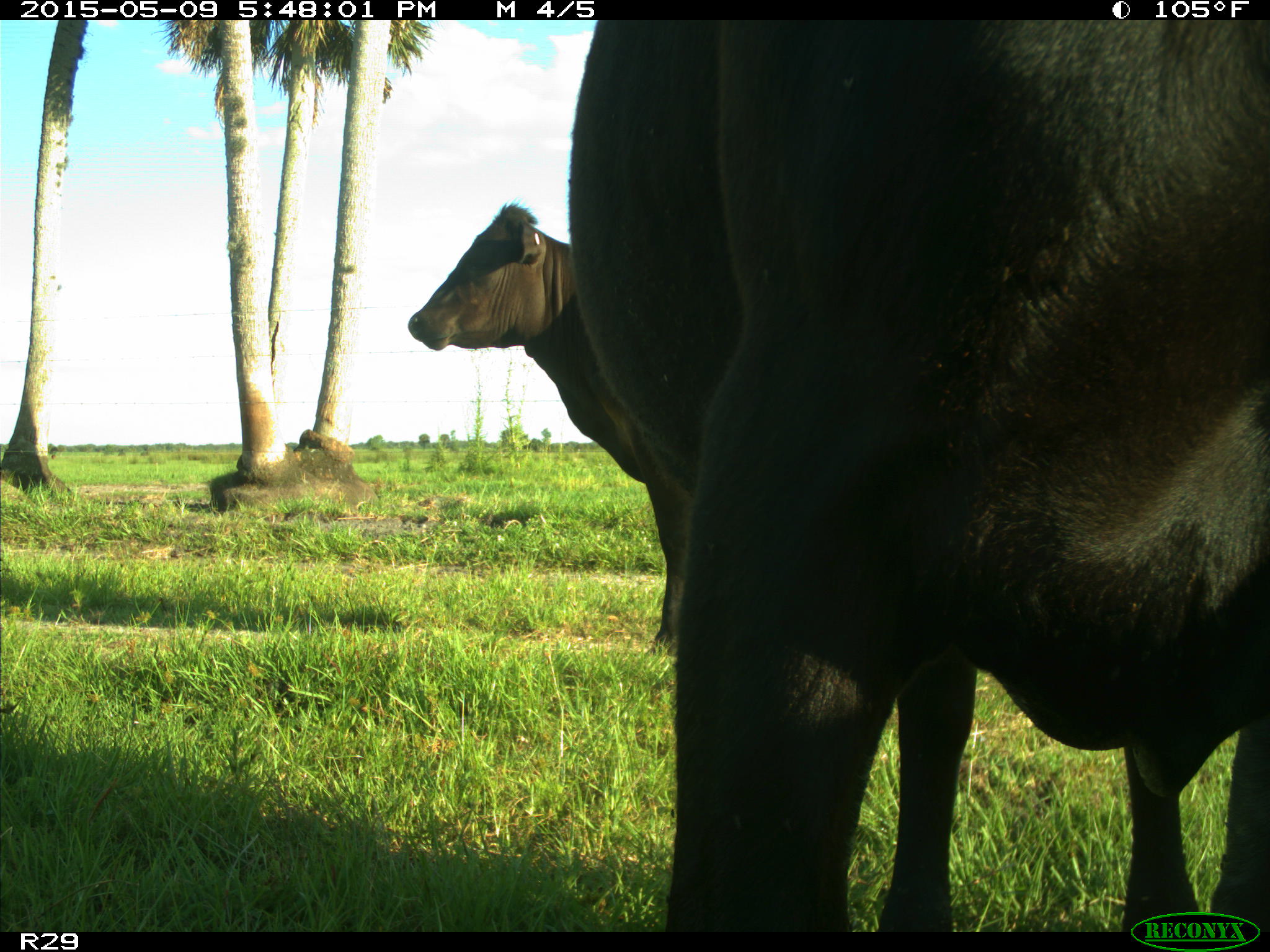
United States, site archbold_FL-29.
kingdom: Animalia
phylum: Chordata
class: Mammalia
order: Artiodactyla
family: Bovidae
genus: Bos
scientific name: Bos taurus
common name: domestic cow